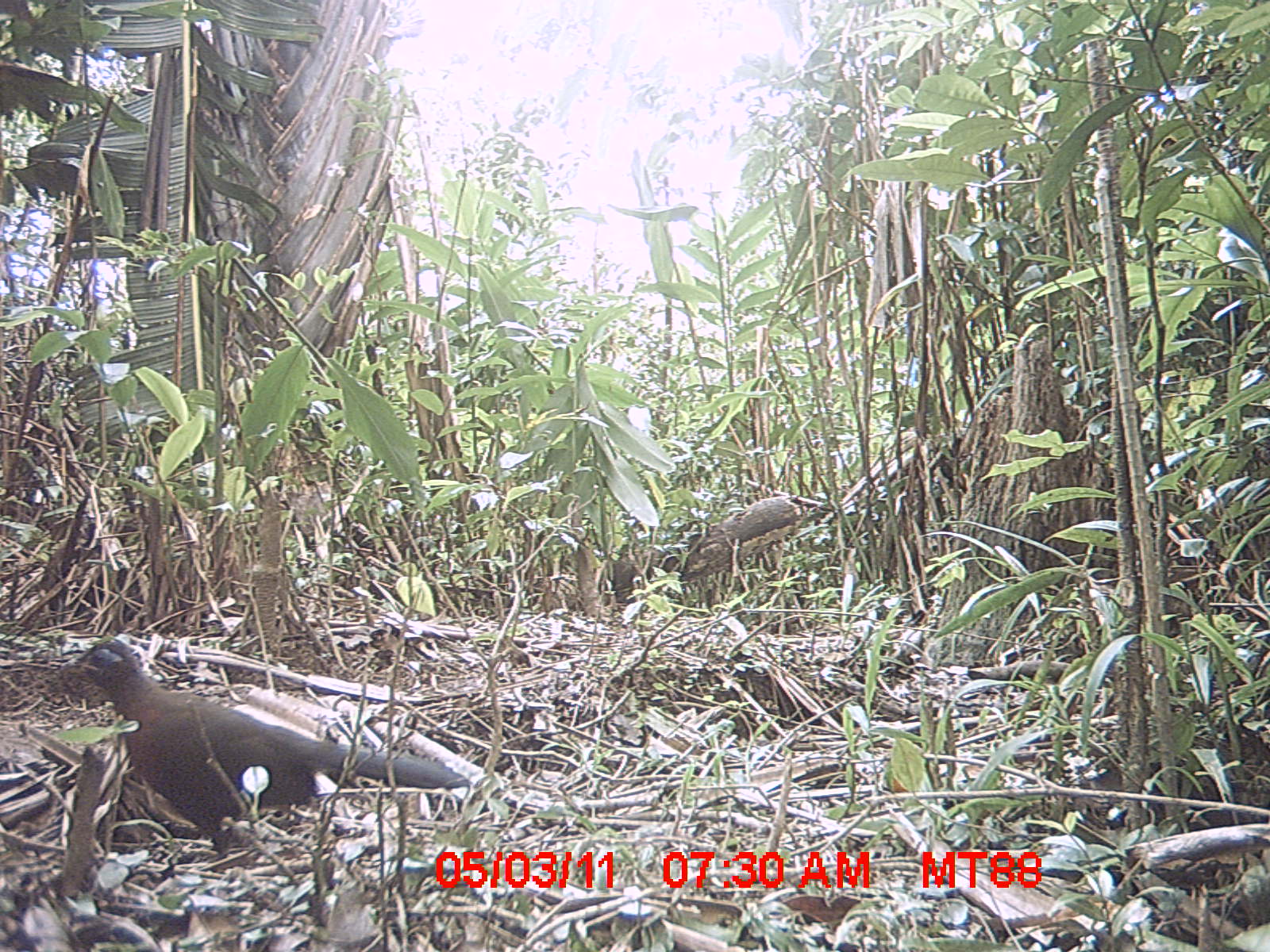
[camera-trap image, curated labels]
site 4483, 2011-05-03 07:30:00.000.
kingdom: Animalia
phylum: Chordata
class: Aves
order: Cuculiformes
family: Cuculidae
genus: Coua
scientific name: Coua serriana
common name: red-breasted coua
Coua serriana (red-breasted coua), count 1.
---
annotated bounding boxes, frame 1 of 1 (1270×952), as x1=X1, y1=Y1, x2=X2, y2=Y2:
coua serriana: x1=54, y1=634, x2=473, y2=858